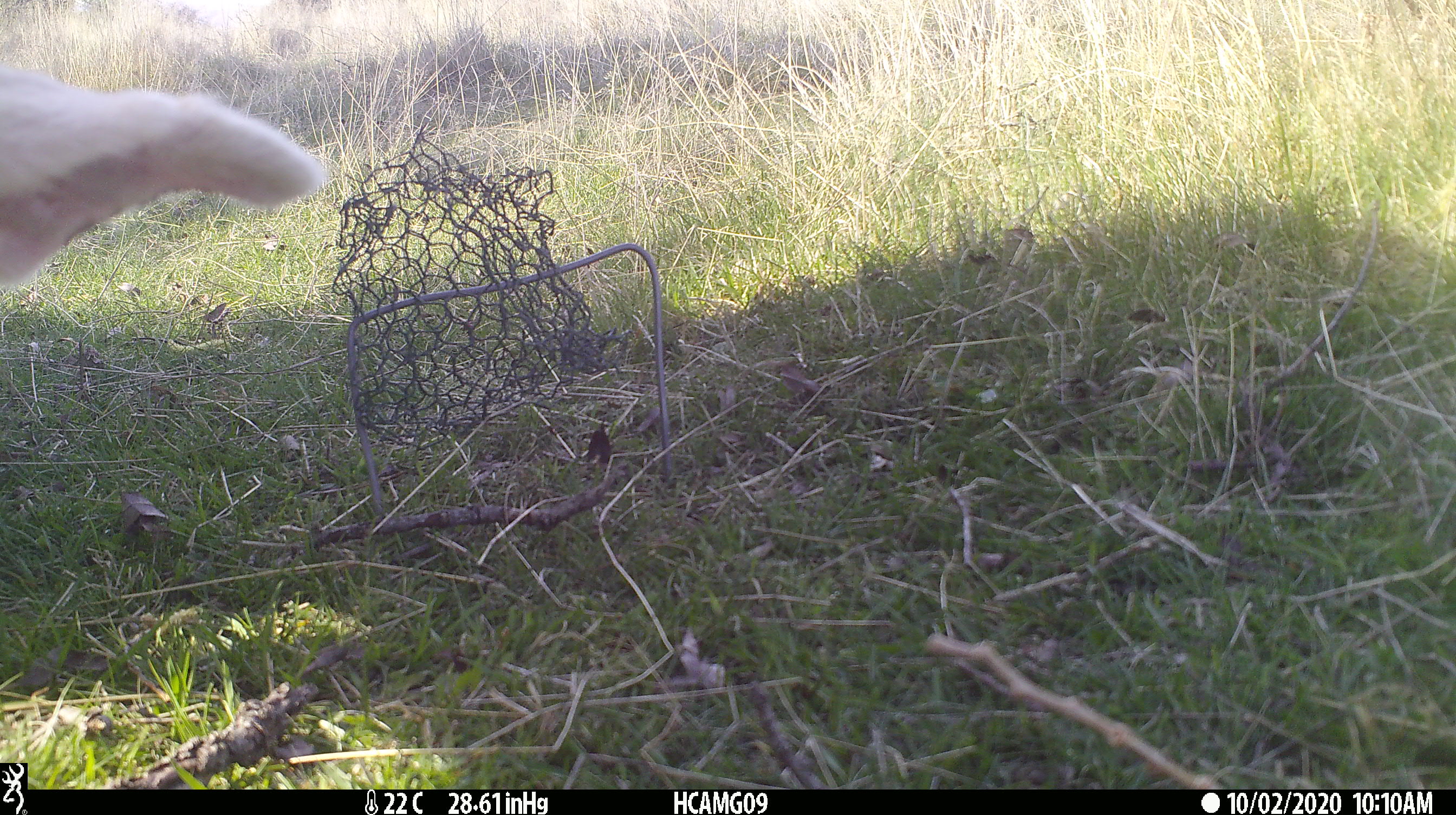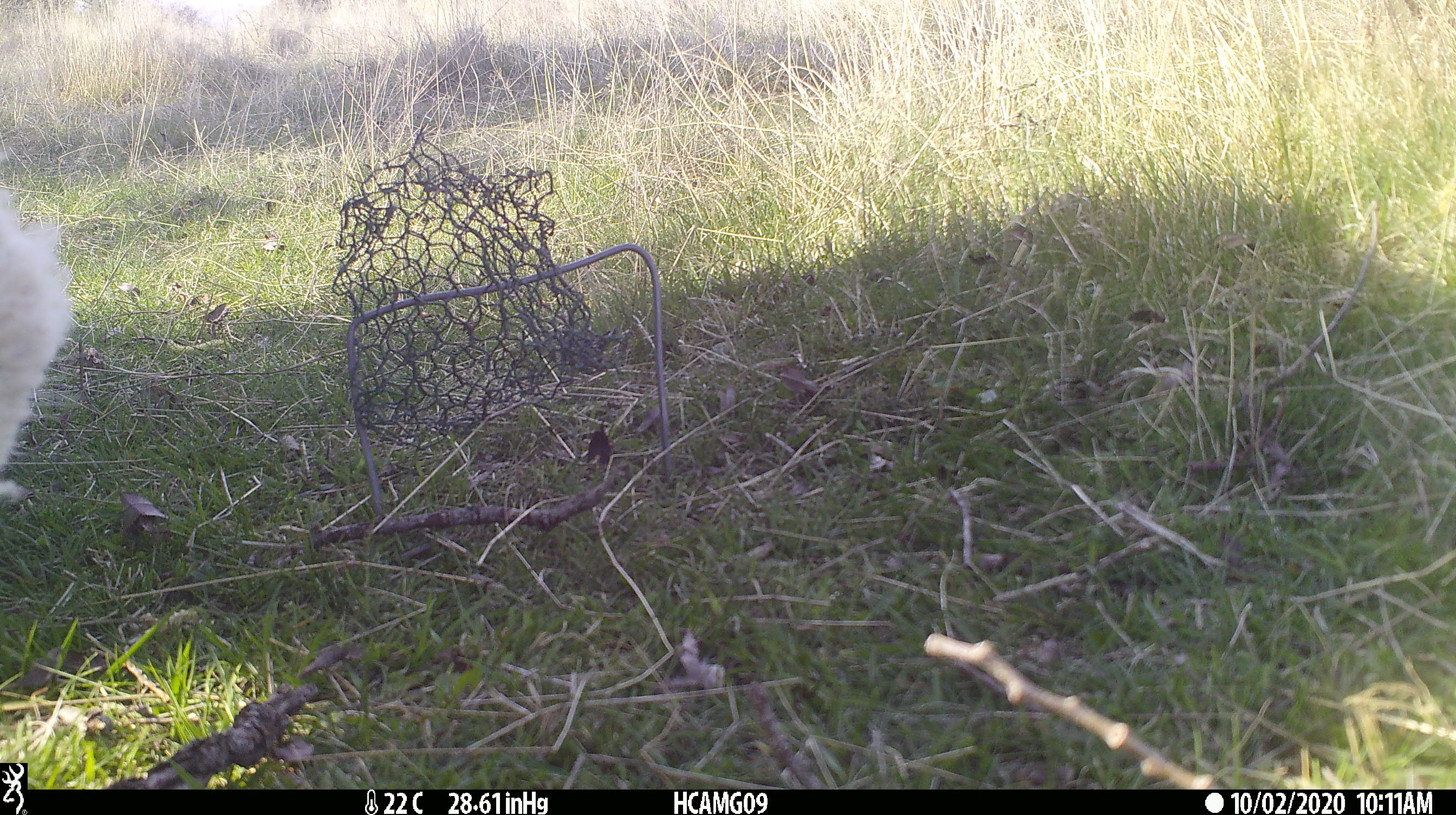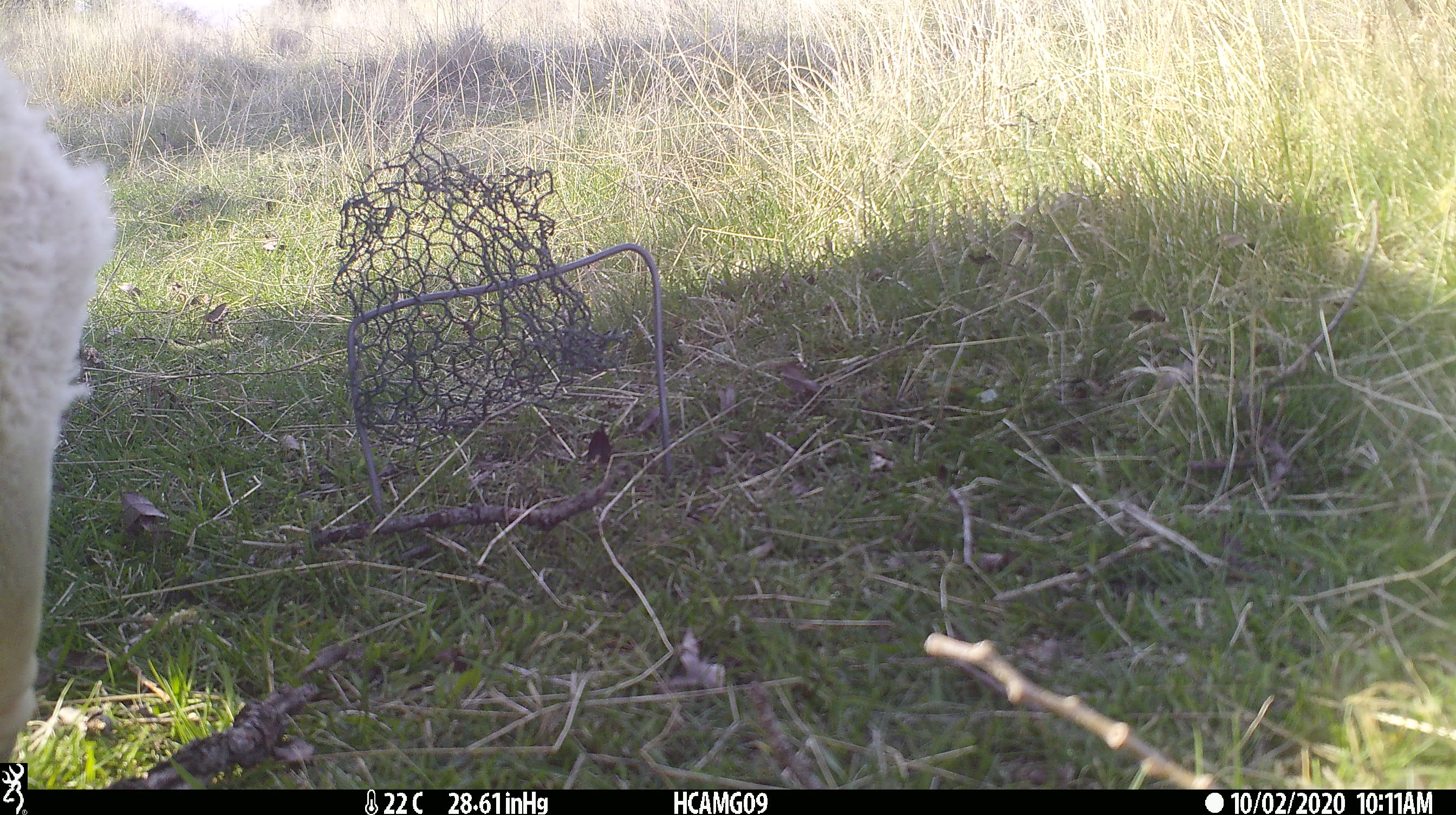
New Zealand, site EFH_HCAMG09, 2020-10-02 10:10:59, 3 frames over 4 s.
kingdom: Animalia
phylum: Chordata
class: Mammalia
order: Artiodactyla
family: Bovidae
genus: Ovis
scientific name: Ovis aries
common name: domestic sheep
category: sheep